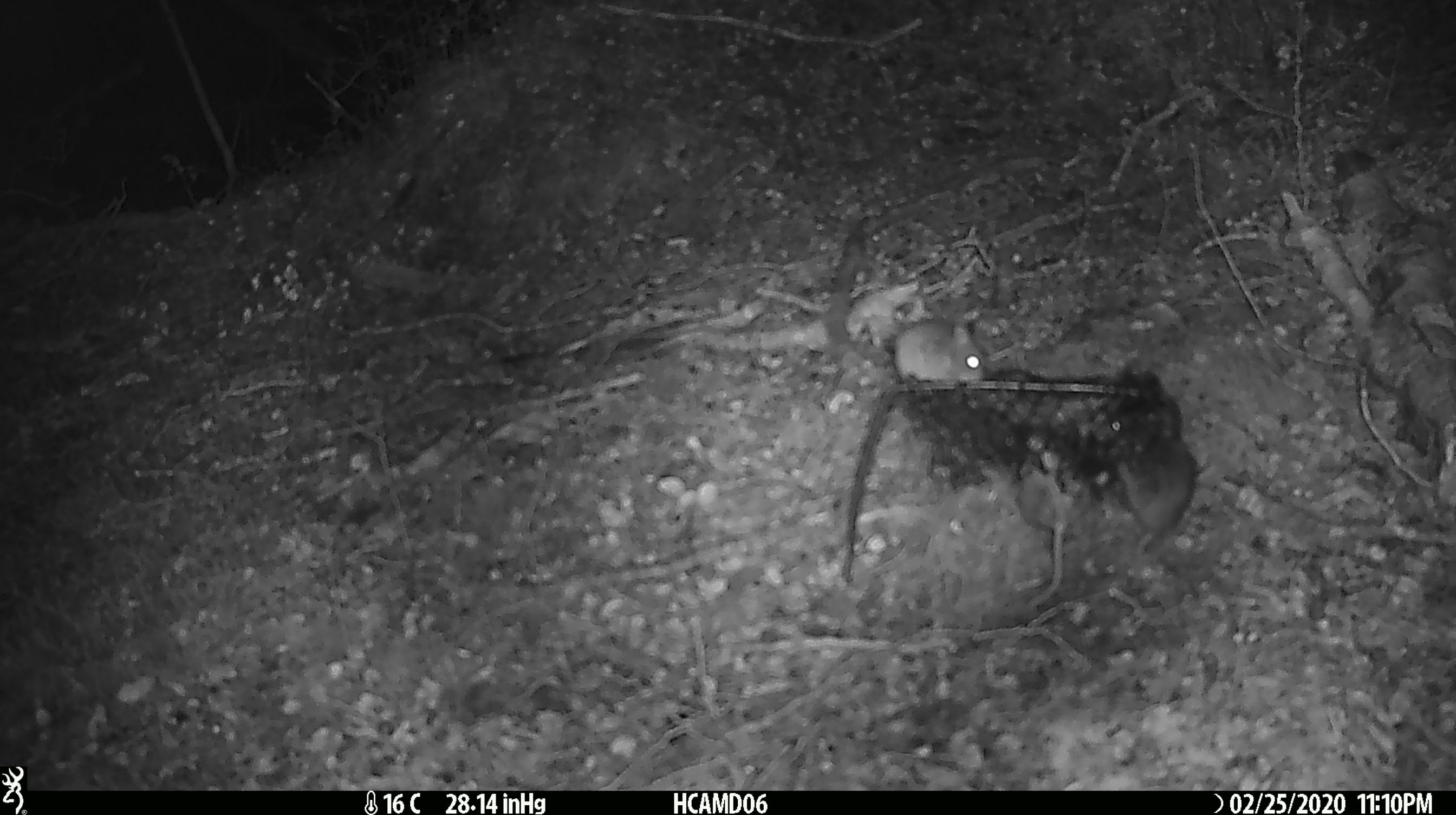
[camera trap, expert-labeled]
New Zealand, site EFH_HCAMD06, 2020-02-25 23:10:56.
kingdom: Animalia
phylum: Chordata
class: Mammalia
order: Rodentia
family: Muridae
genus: Mus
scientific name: Mus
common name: mouse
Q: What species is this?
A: Mouse (Mus).